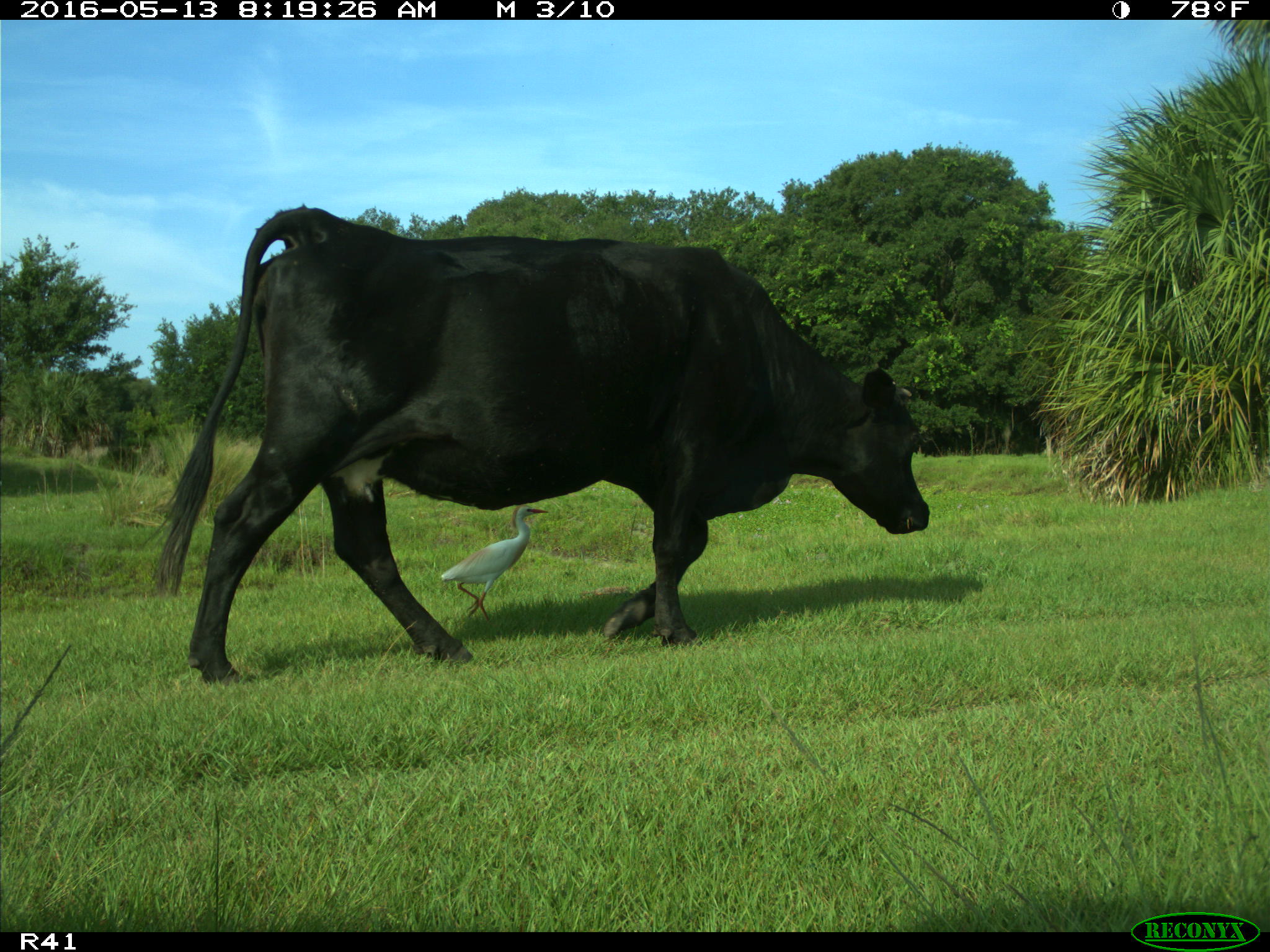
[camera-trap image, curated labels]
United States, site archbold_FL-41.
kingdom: Animalia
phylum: Chordata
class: Mammalia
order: Artiodactyla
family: Bovidae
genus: Bos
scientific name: Bos taurus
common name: domestic cow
Bos taurus (domestic cow).